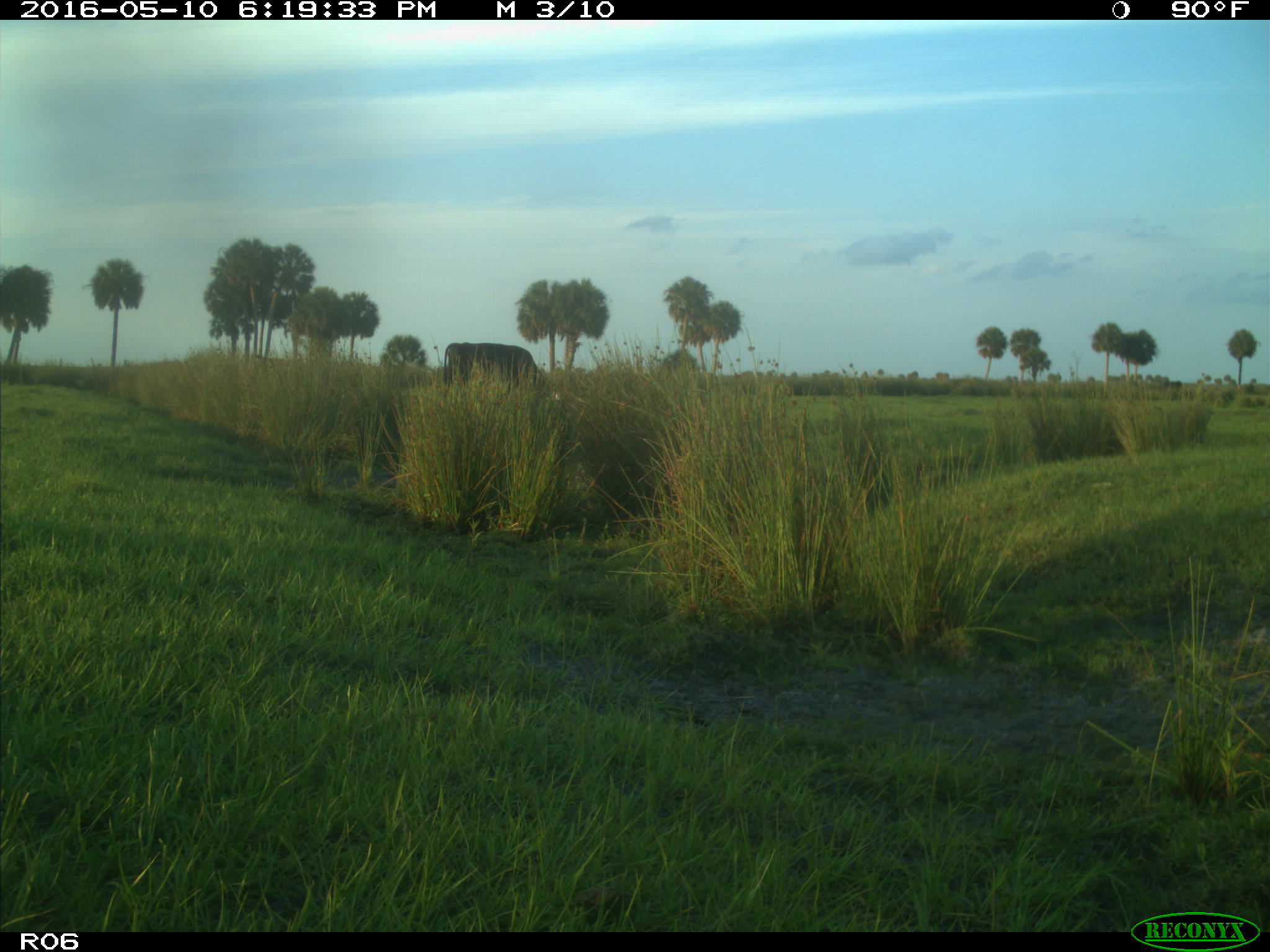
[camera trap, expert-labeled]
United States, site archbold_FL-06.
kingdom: Animalia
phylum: Chordata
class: Mammalia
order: Artiodactyla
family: Bovidae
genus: Bos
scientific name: Bos taurus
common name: domestic cow